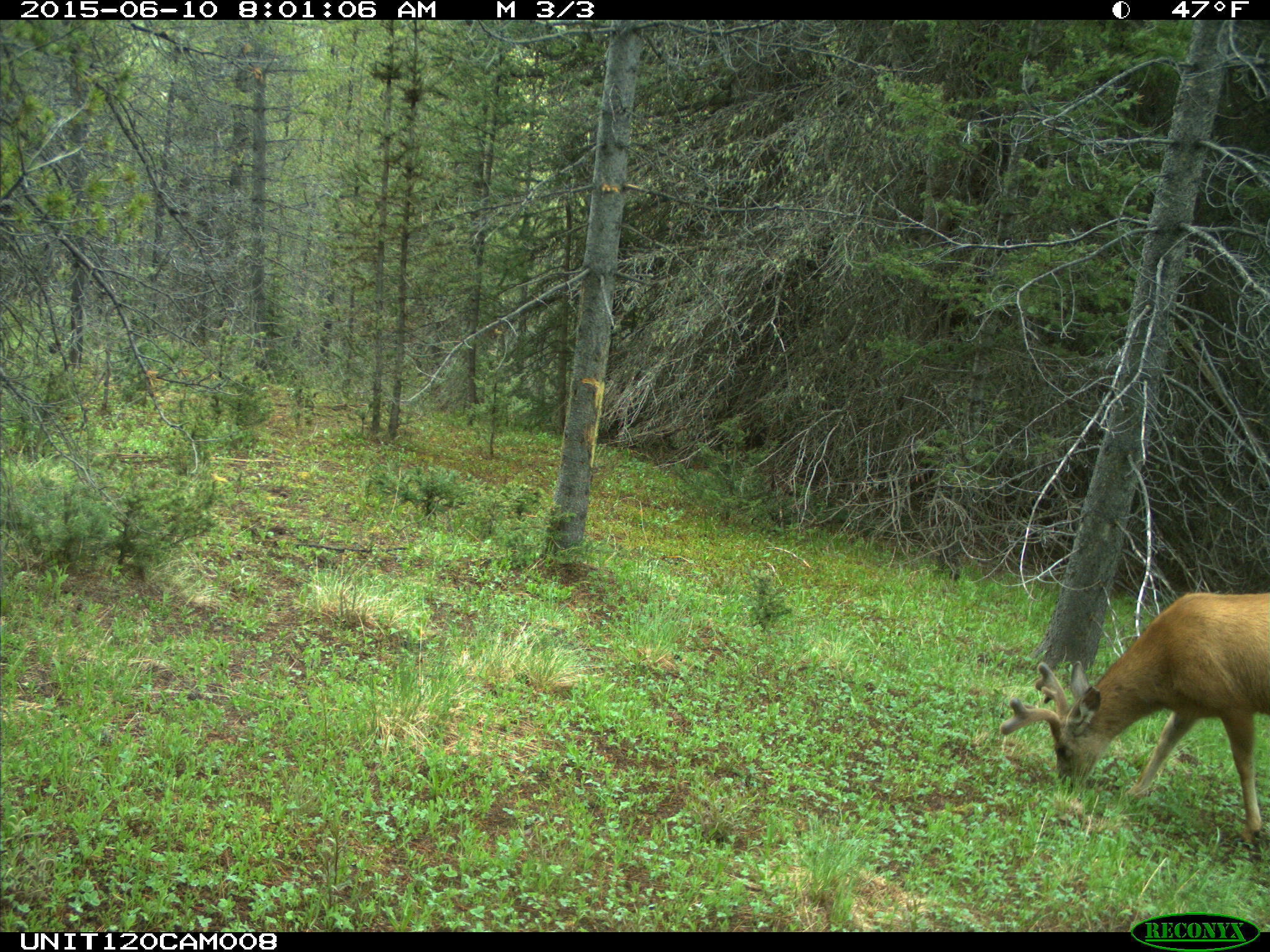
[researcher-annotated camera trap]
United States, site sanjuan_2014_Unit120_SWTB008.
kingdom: Animalia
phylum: Chordata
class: Mammalia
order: Artiodactyla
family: Cervidae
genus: Odocoileus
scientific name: Odocoileus hemionus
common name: mule deer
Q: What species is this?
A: Odocoileus hemionus (mule deer).